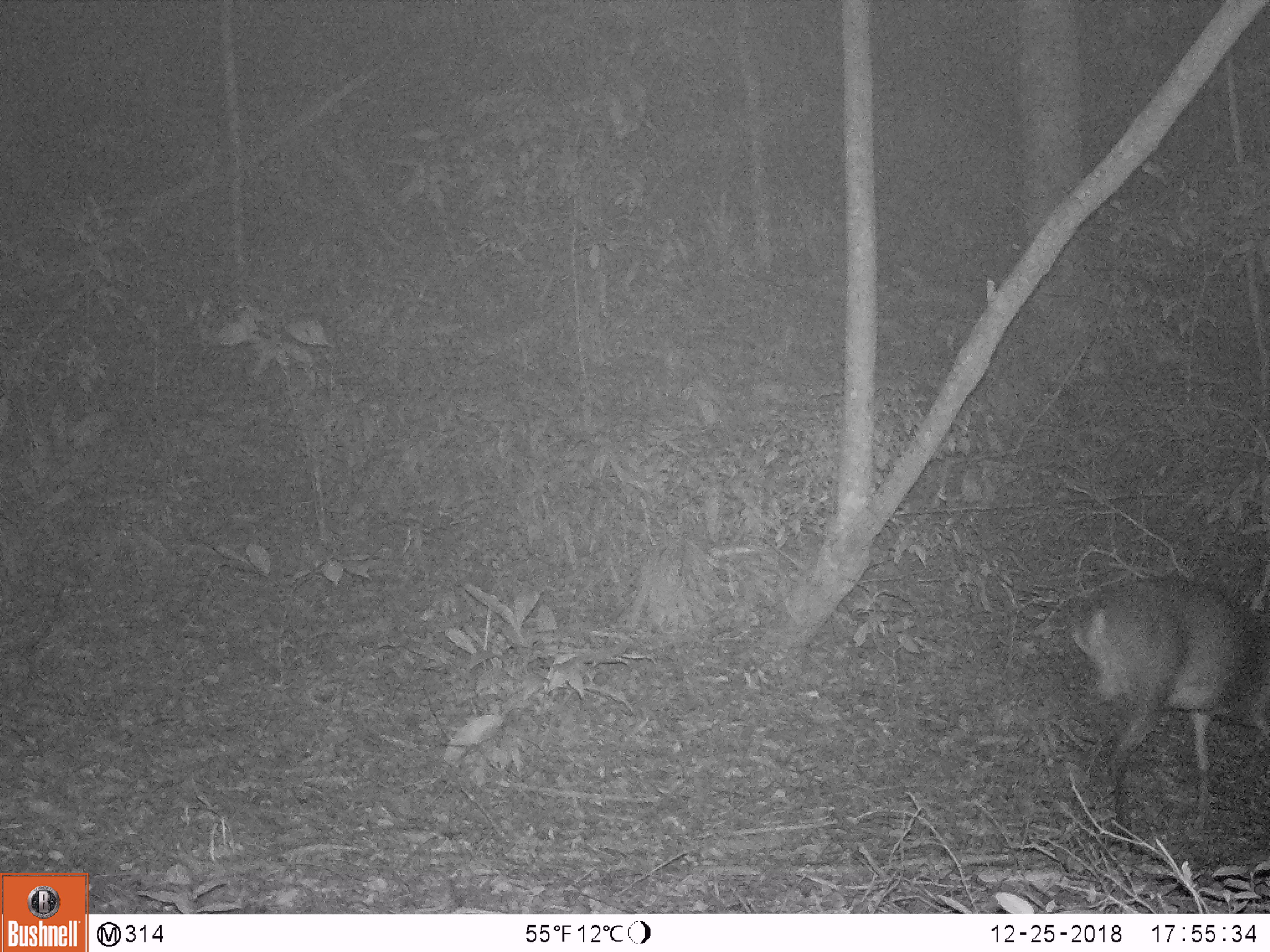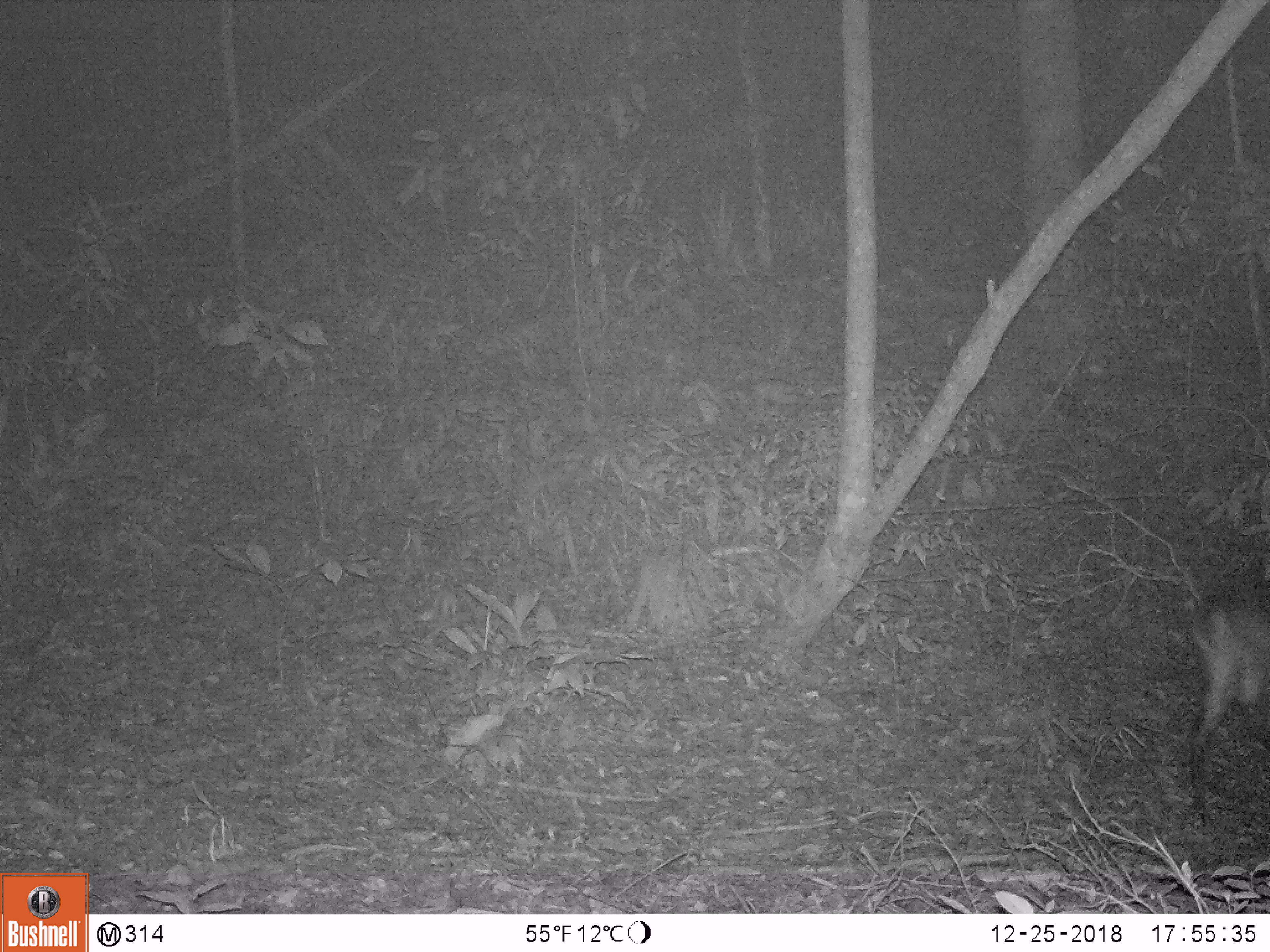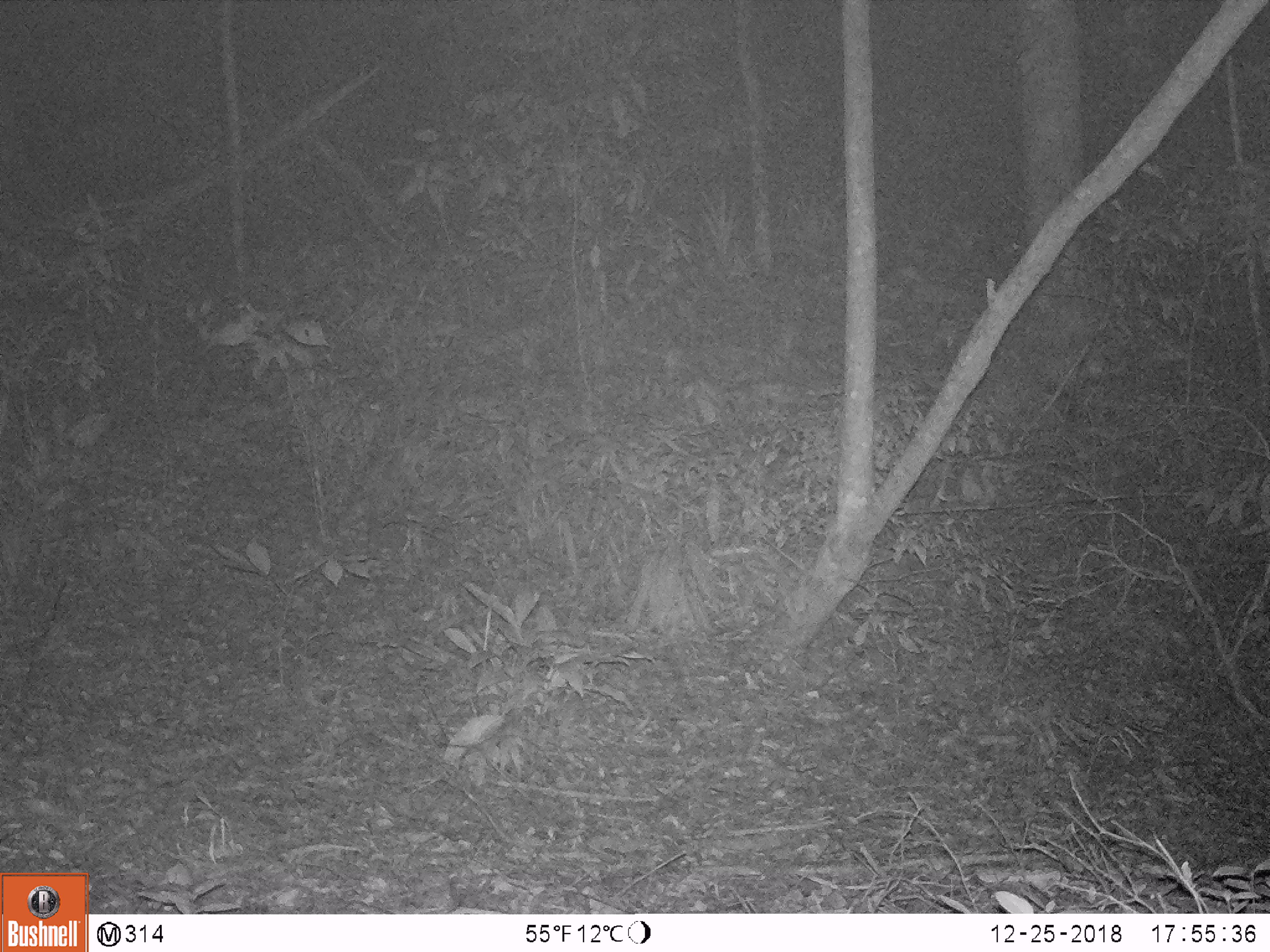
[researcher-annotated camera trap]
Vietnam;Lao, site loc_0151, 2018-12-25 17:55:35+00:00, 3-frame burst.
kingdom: Animalia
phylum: Chordata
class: Mammalia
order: Artiodactyla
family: Cervidae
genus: Muntiacus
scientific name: Muntiacus vuquangensis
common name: large-antlered muntjac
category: large antlered muntjac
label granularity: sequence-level